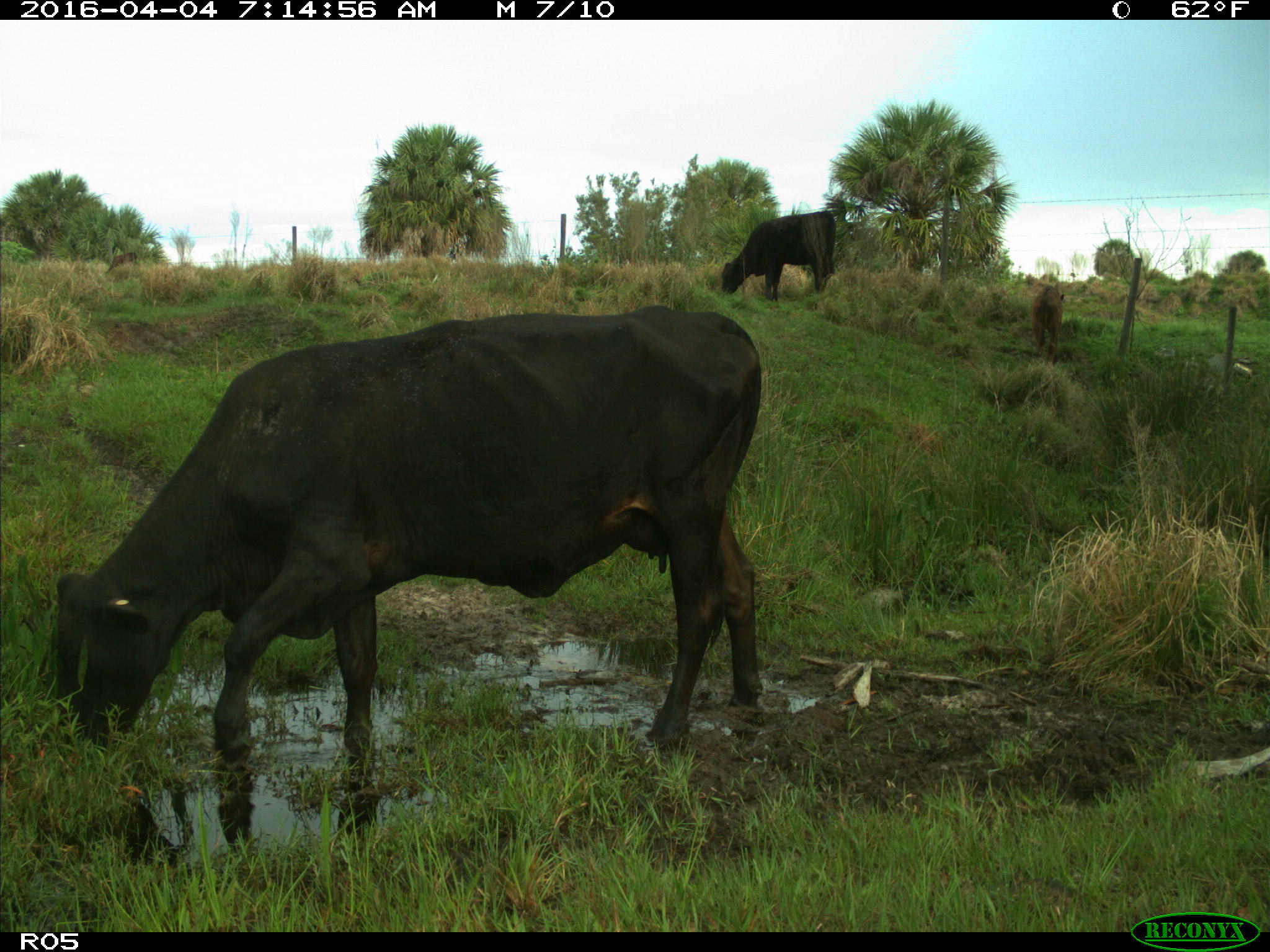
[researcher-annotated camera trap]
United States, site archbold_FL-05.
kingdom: Animalia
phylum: Chordata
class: Mammalia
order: Artiodactyla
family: Bovidae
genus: Bos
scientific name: Bos taurus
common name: domestic cow